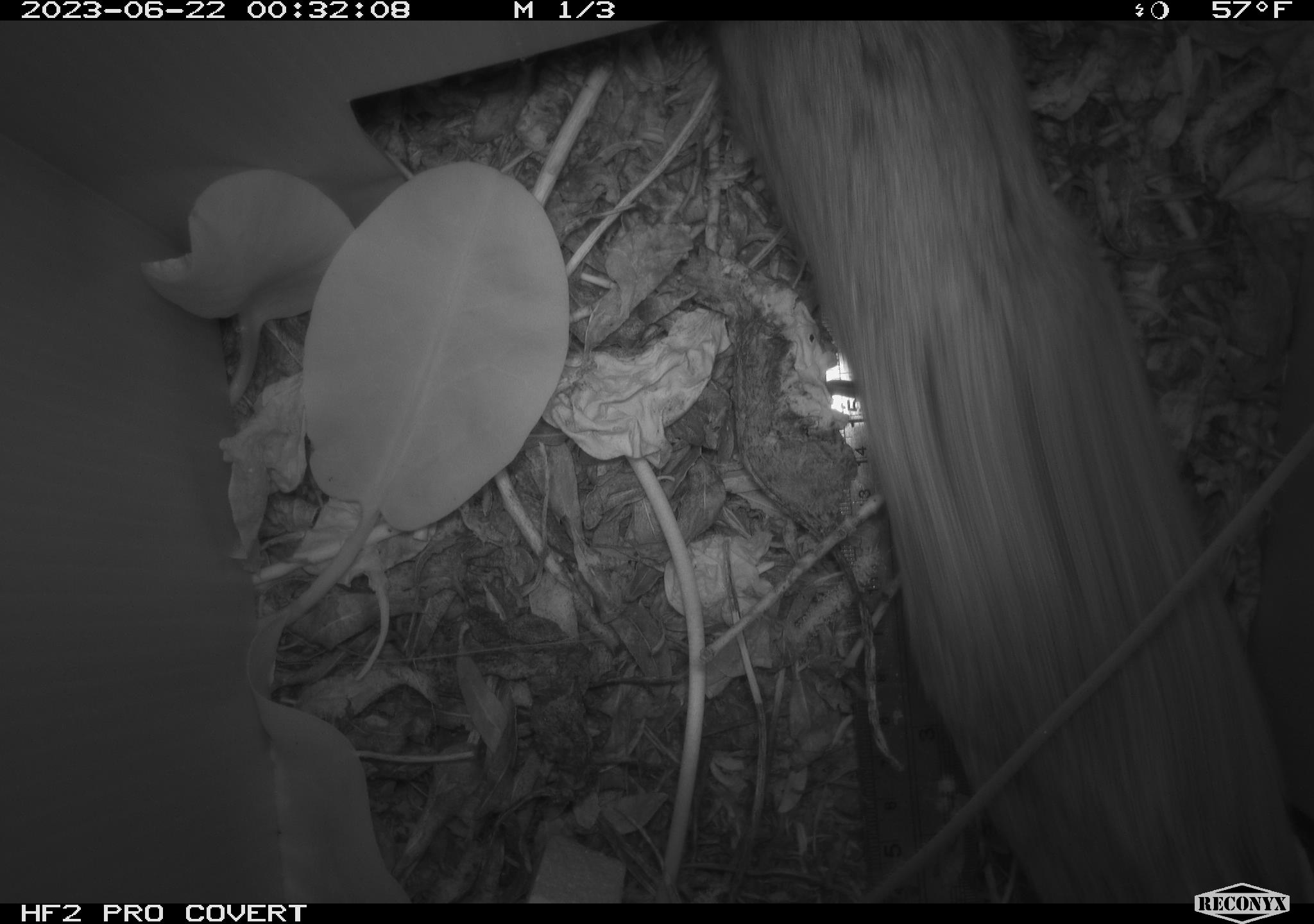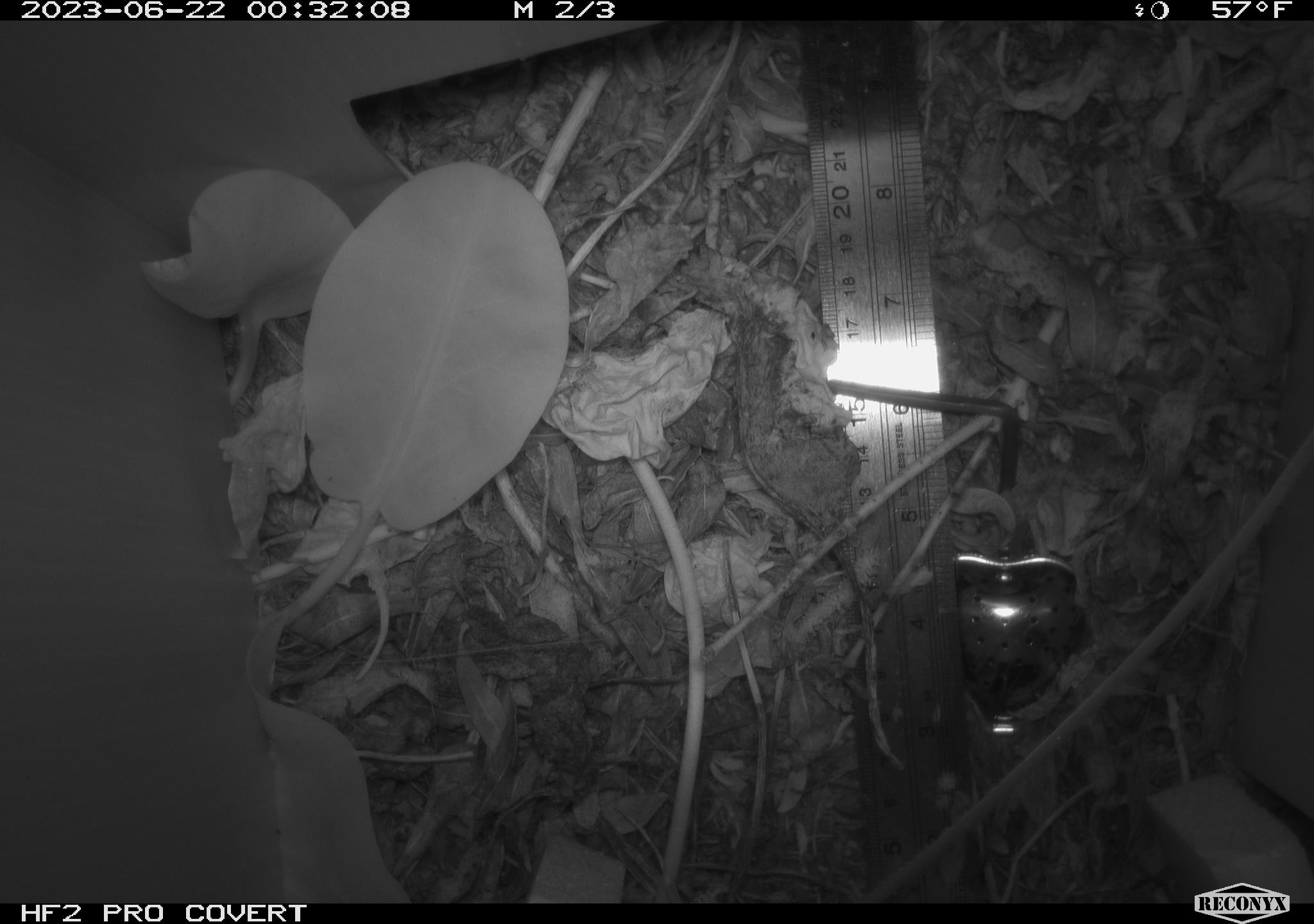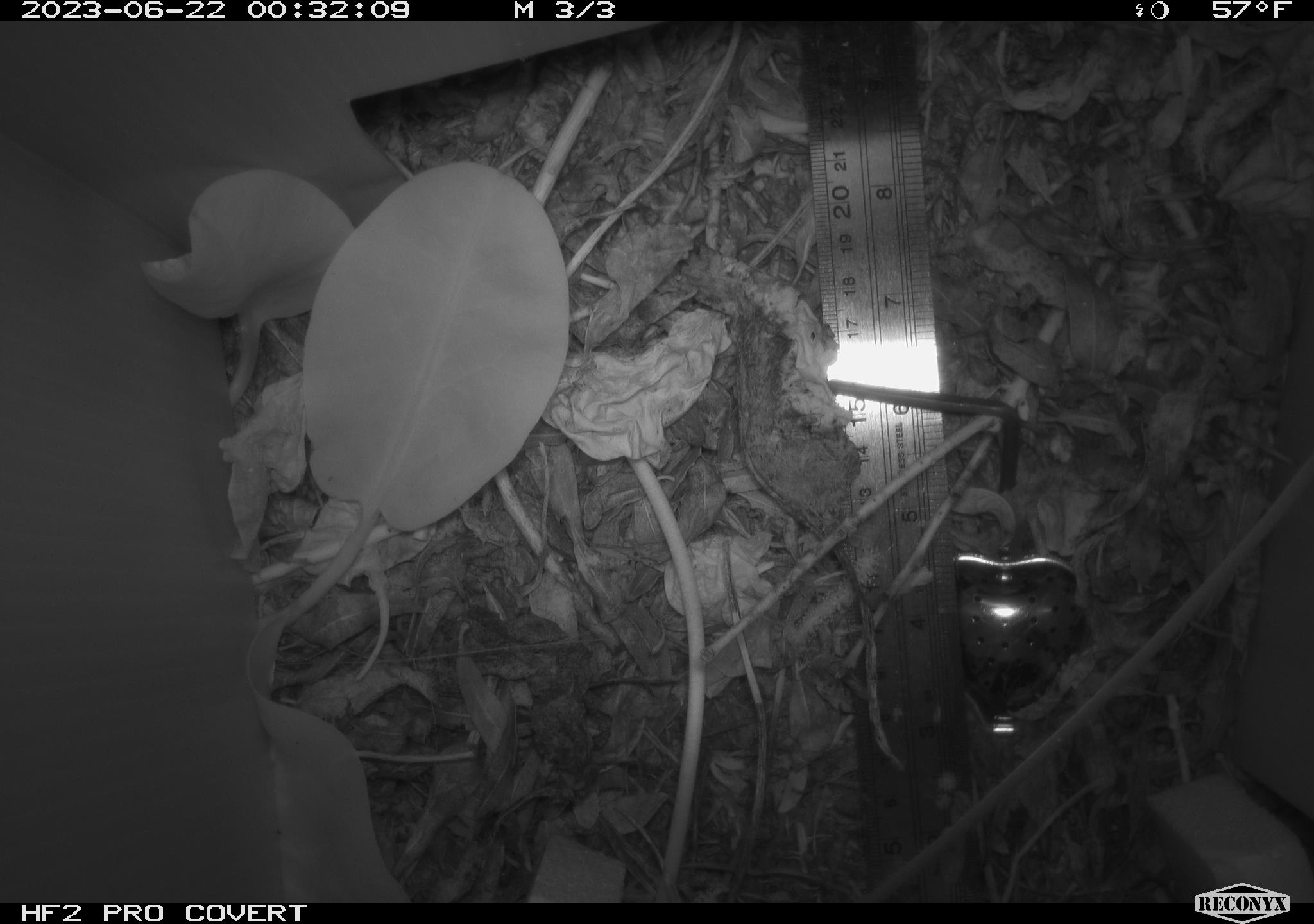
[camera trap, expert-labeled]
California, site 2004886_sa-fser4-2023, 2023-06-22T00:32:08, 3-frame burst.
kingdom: Animalia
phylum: Chordata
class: Mammalia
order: Rodentia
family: Cricetidae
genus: Neotoma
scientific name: Neotoma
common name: pack rat or woodrat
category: neotoma species